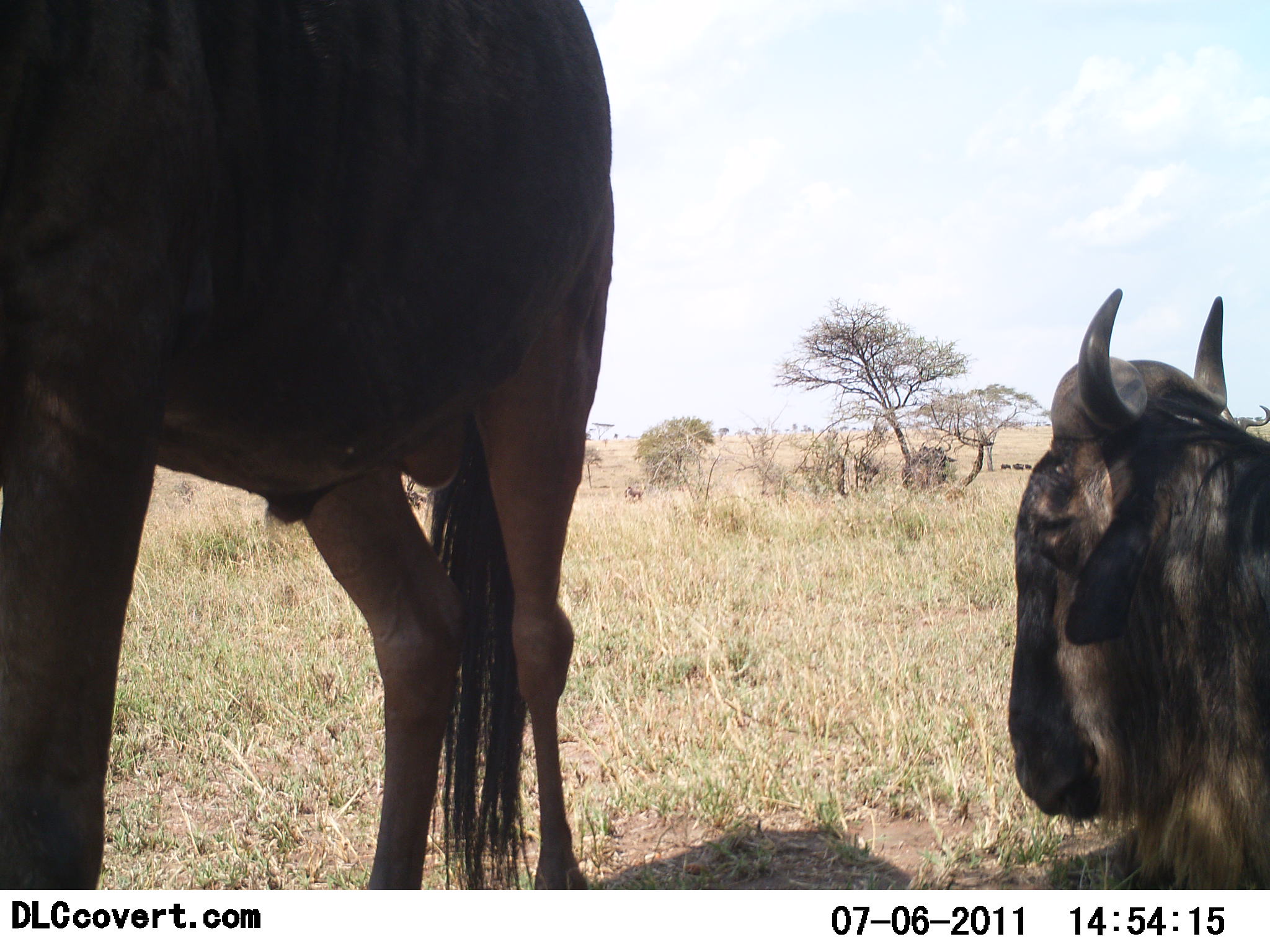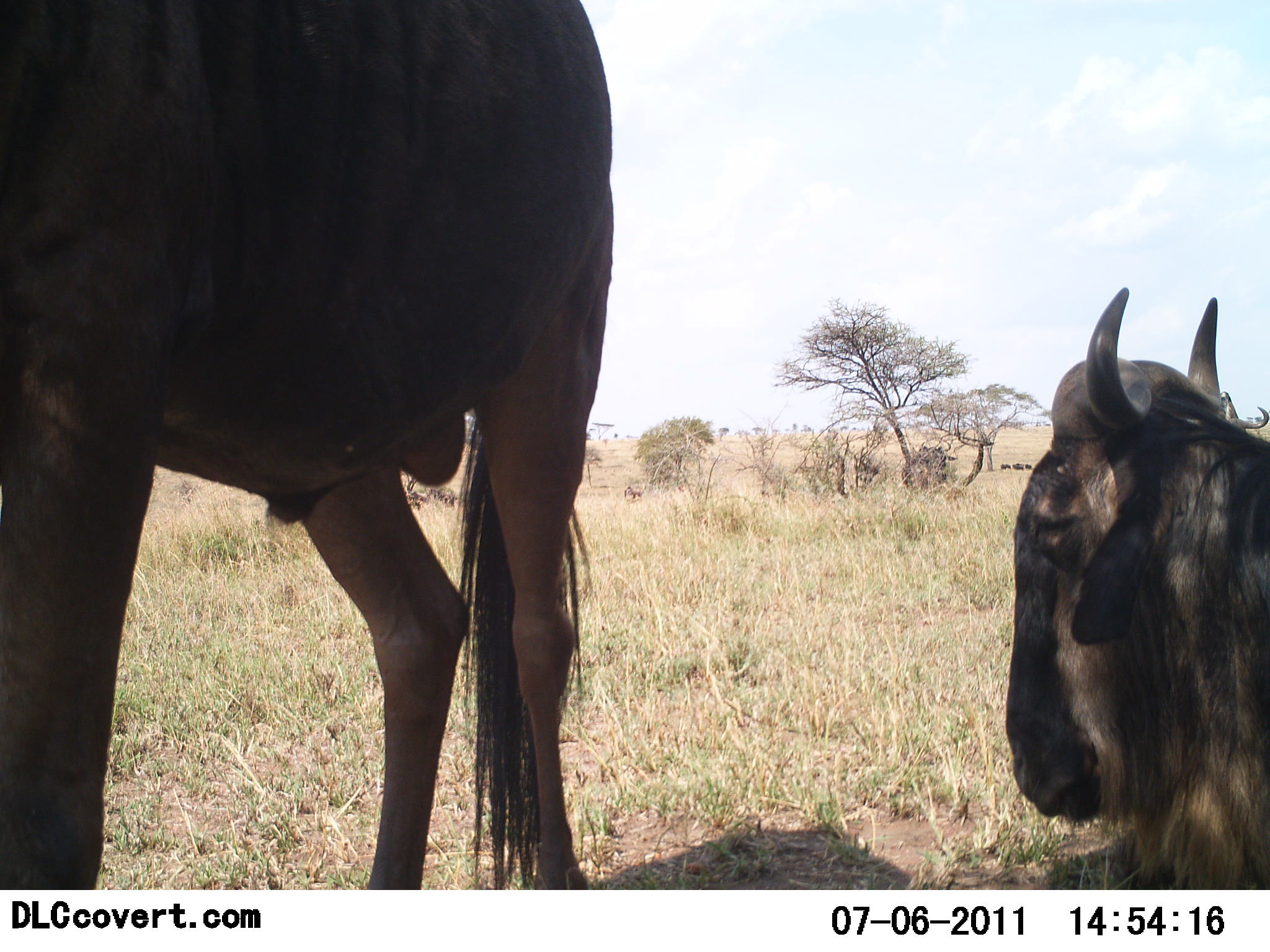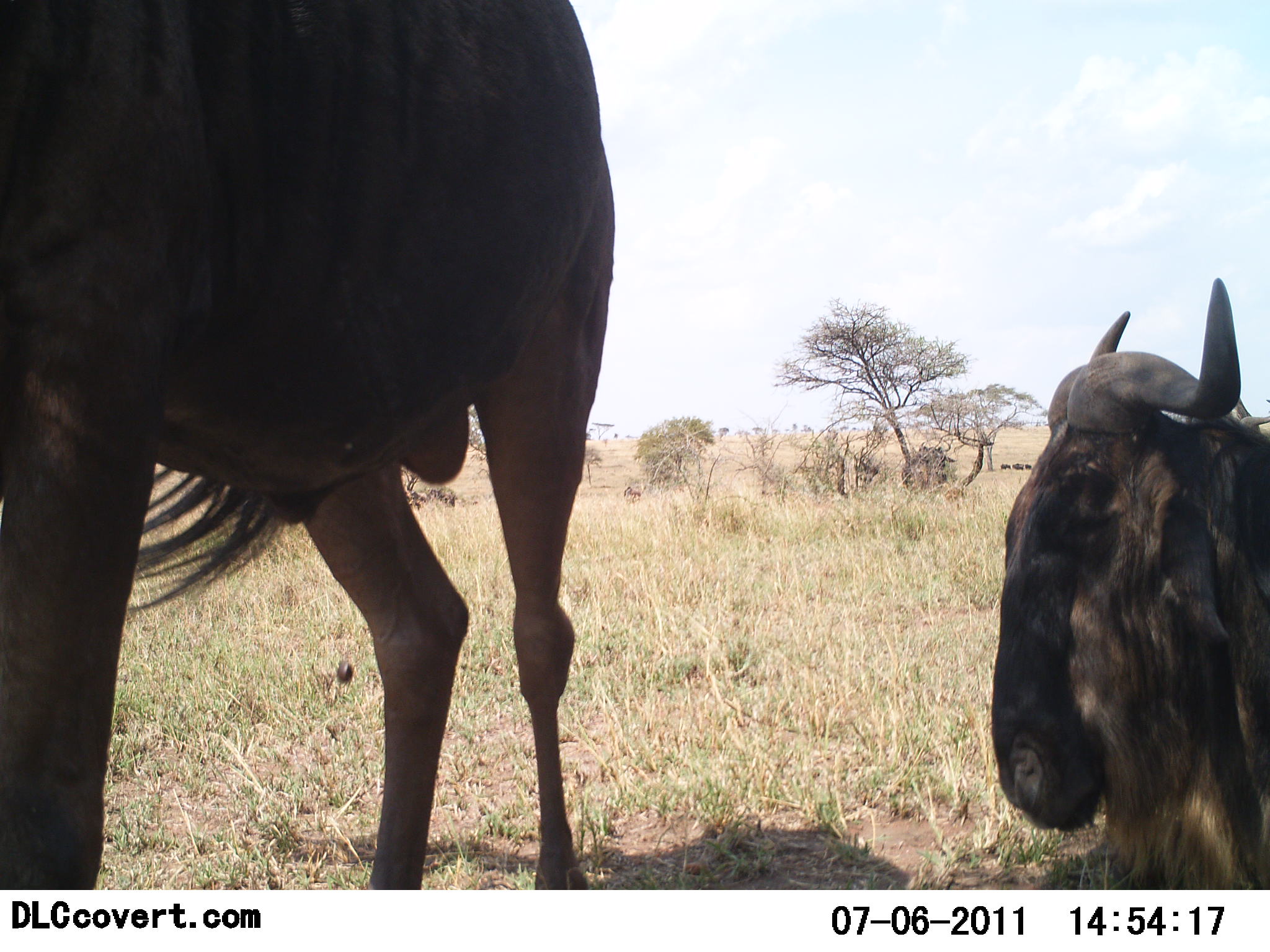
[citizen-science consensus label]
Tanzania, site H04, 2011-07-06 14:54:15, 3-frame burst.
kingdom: Animalia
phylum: Chordata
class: Mammalia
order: Artiodactyla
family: Bovidae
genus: Connochaetes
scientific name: Connochaetes taurinus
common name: blue wildebeest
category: wildebeest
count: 2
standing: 83%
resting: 100%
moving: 0%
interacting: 0%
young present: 0%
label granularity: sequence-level